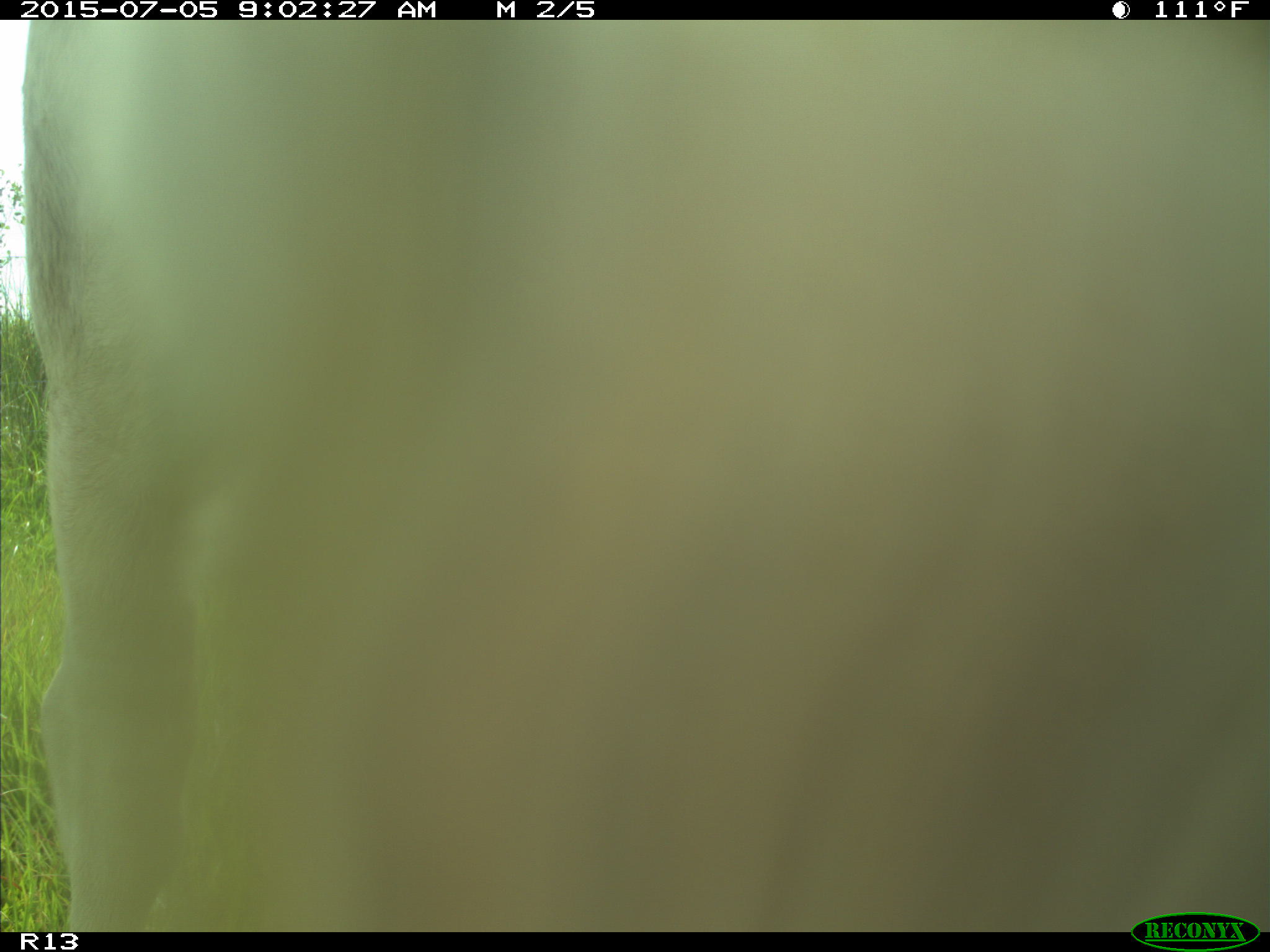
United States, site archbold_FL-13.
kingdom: Animalia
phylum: Chordata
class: Mammalia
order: Artiodactyla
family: Bovidae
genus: Bos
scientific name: Bos taurus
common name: domestic cow